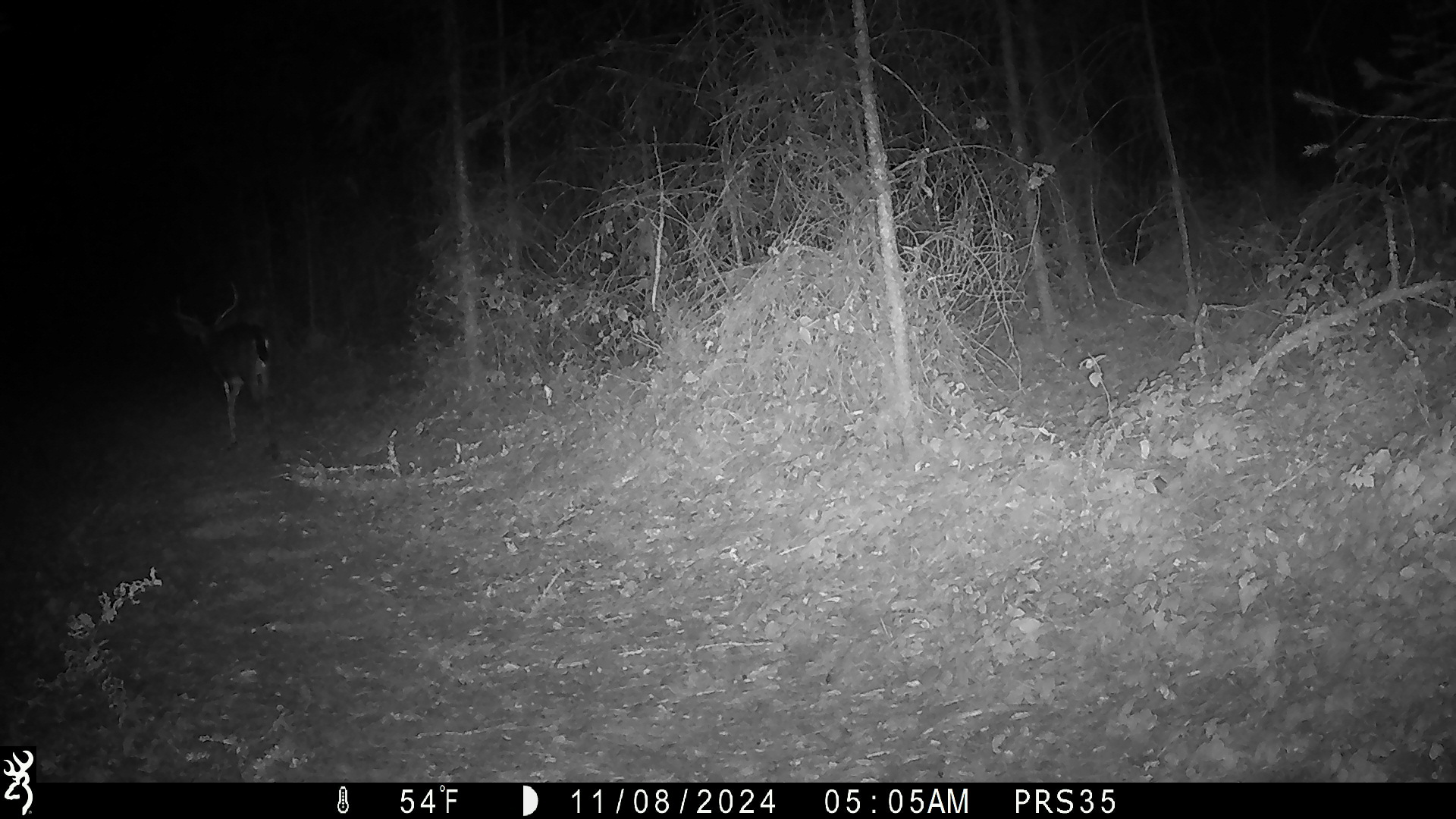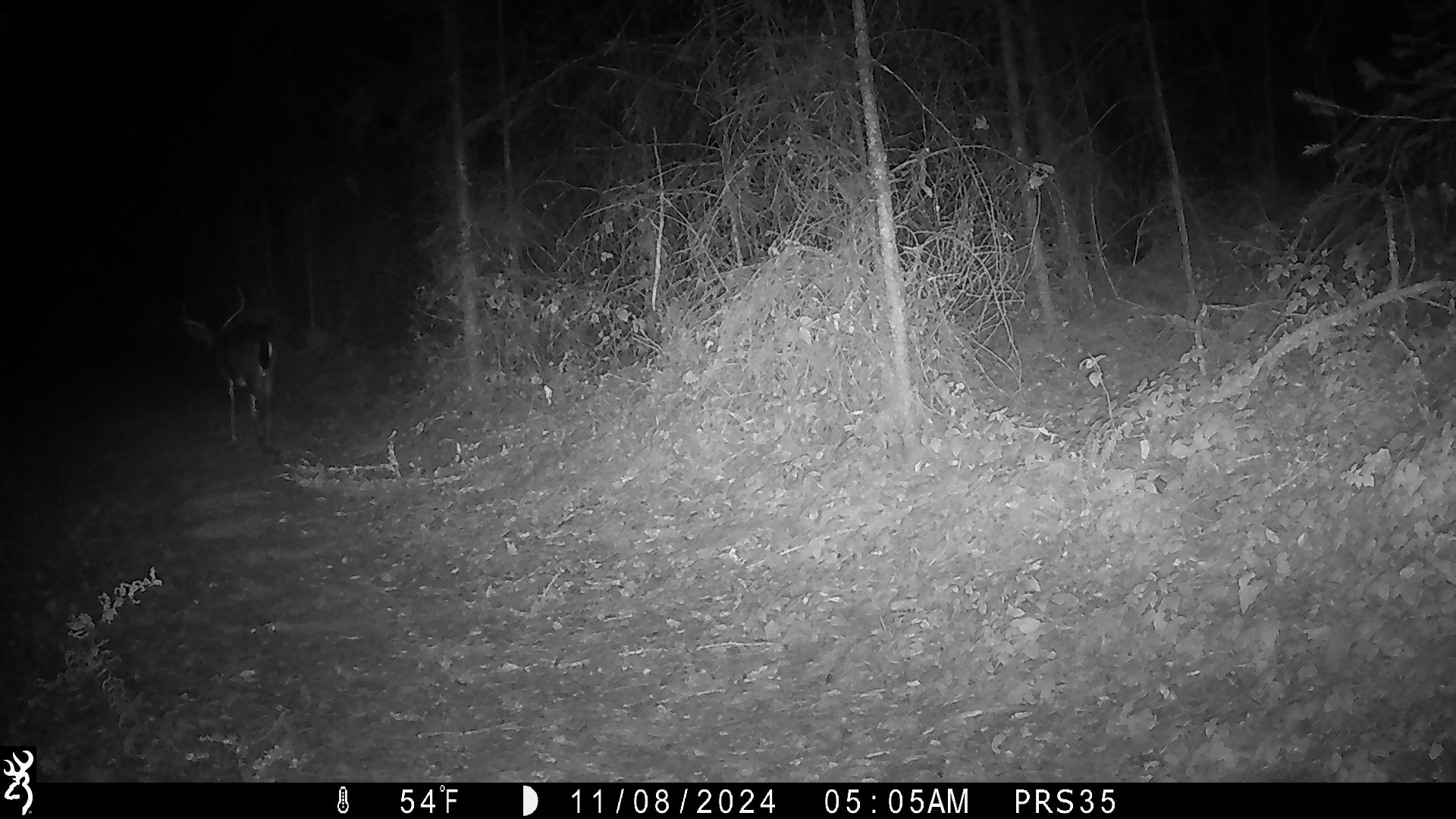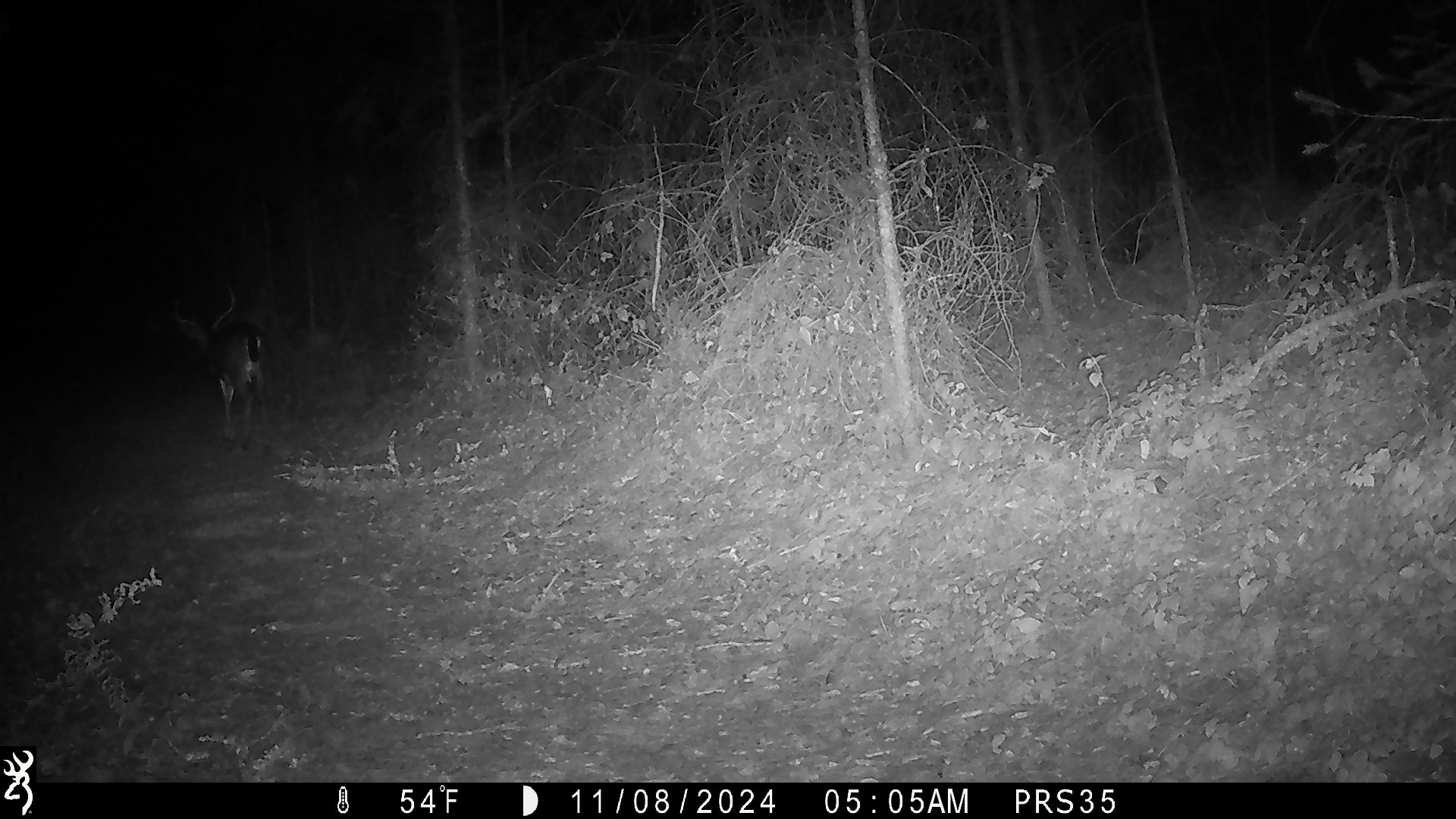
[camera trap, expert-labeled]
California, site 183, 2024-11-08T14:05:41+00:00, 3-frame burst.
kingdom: Animalia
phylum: Chordata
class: Mammalia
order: Artiodactyla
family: Cervidae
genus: Odocoileus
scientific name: Odocoileus hemionus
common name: mule deer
Mule deer (Odocoileus hemionus).